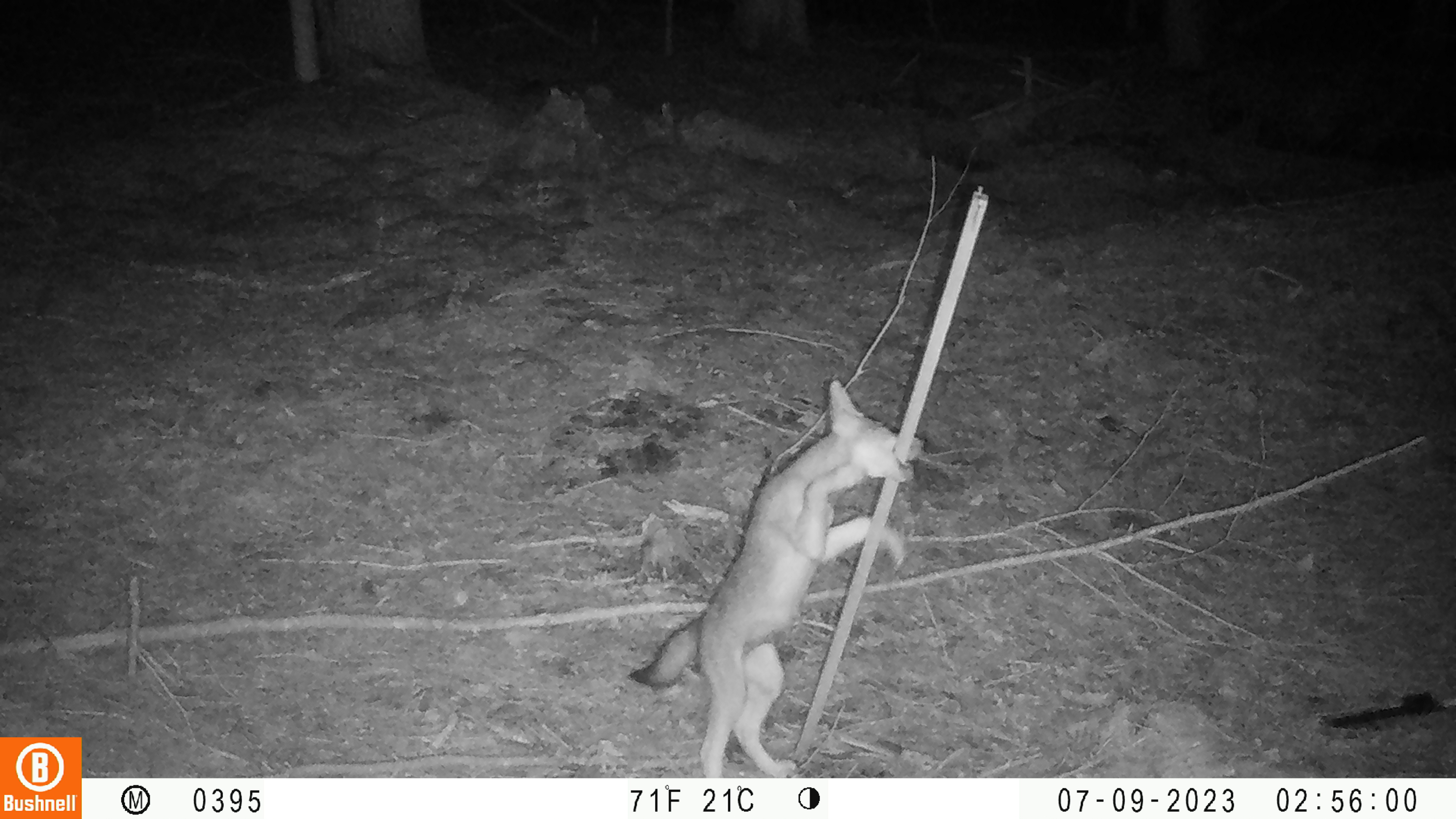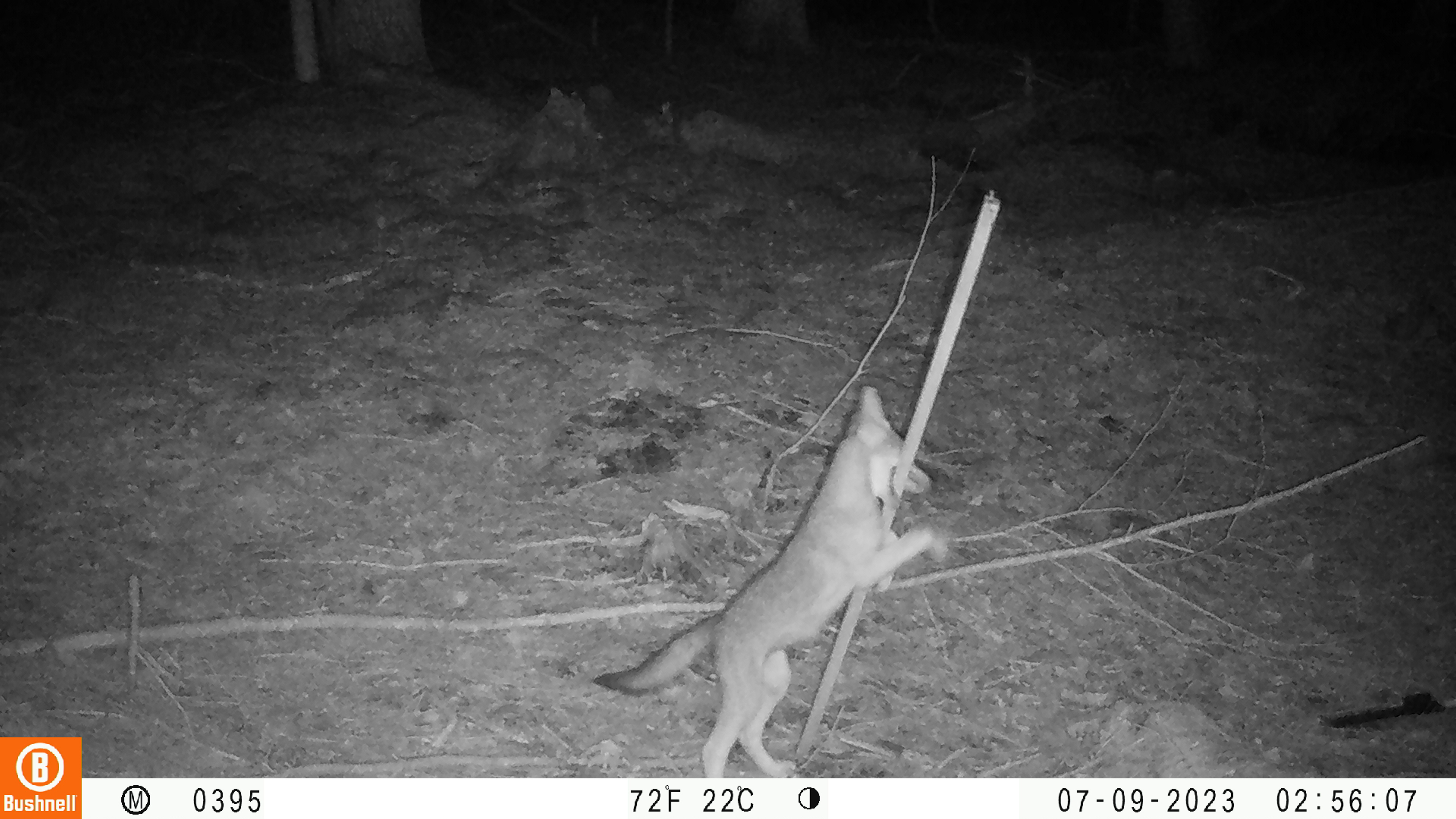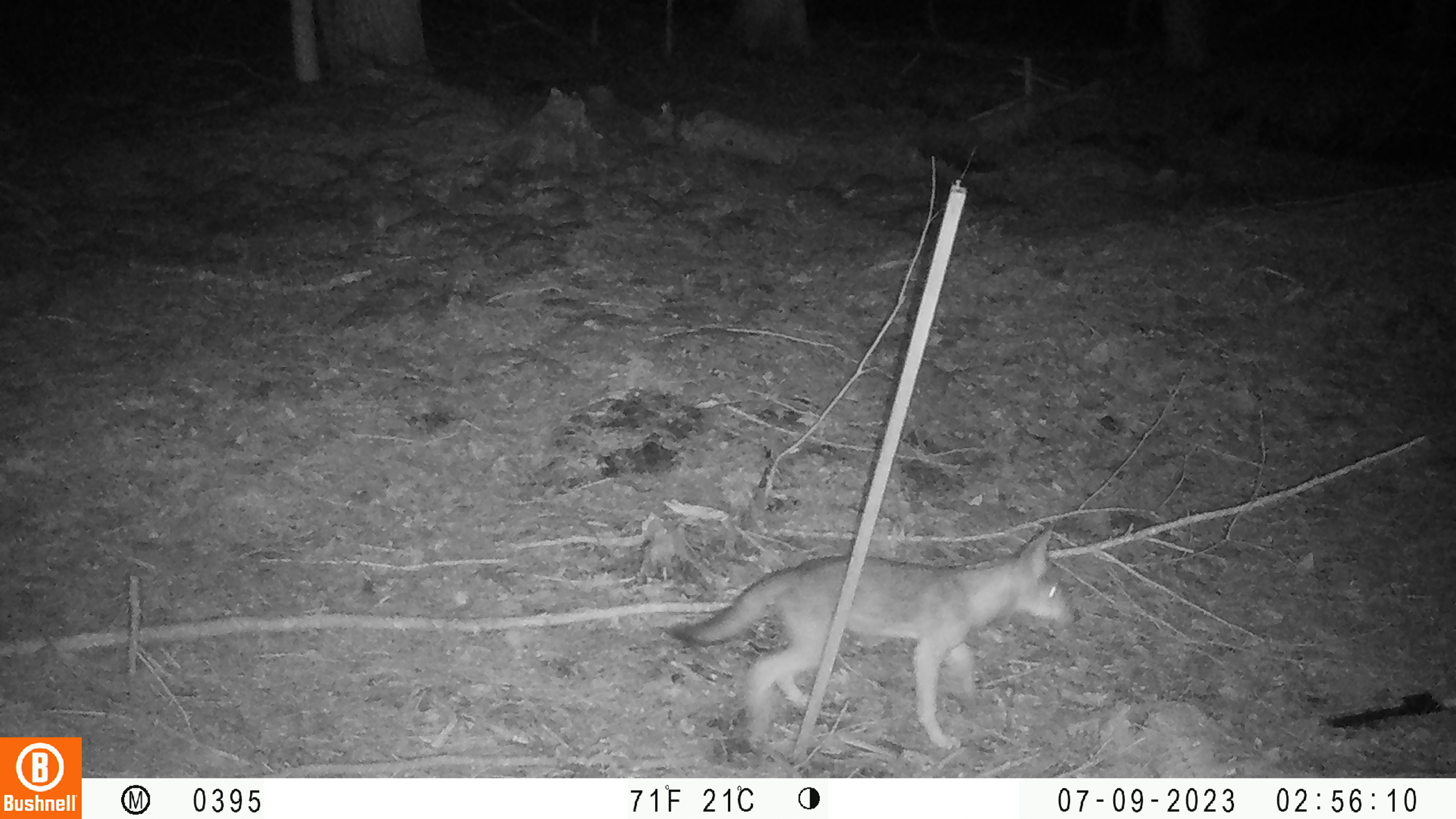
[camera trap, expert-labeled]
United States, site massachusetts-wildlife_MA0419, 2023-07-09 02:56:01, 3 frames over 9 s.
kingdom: Animalia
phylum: Chordata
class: Mammalia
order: Carnivora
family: Canidae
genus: Urocyon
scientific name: Urocyon cinereoargenteus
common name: gray fox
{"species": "gray fox (Urocyon cinereoargenteus)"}